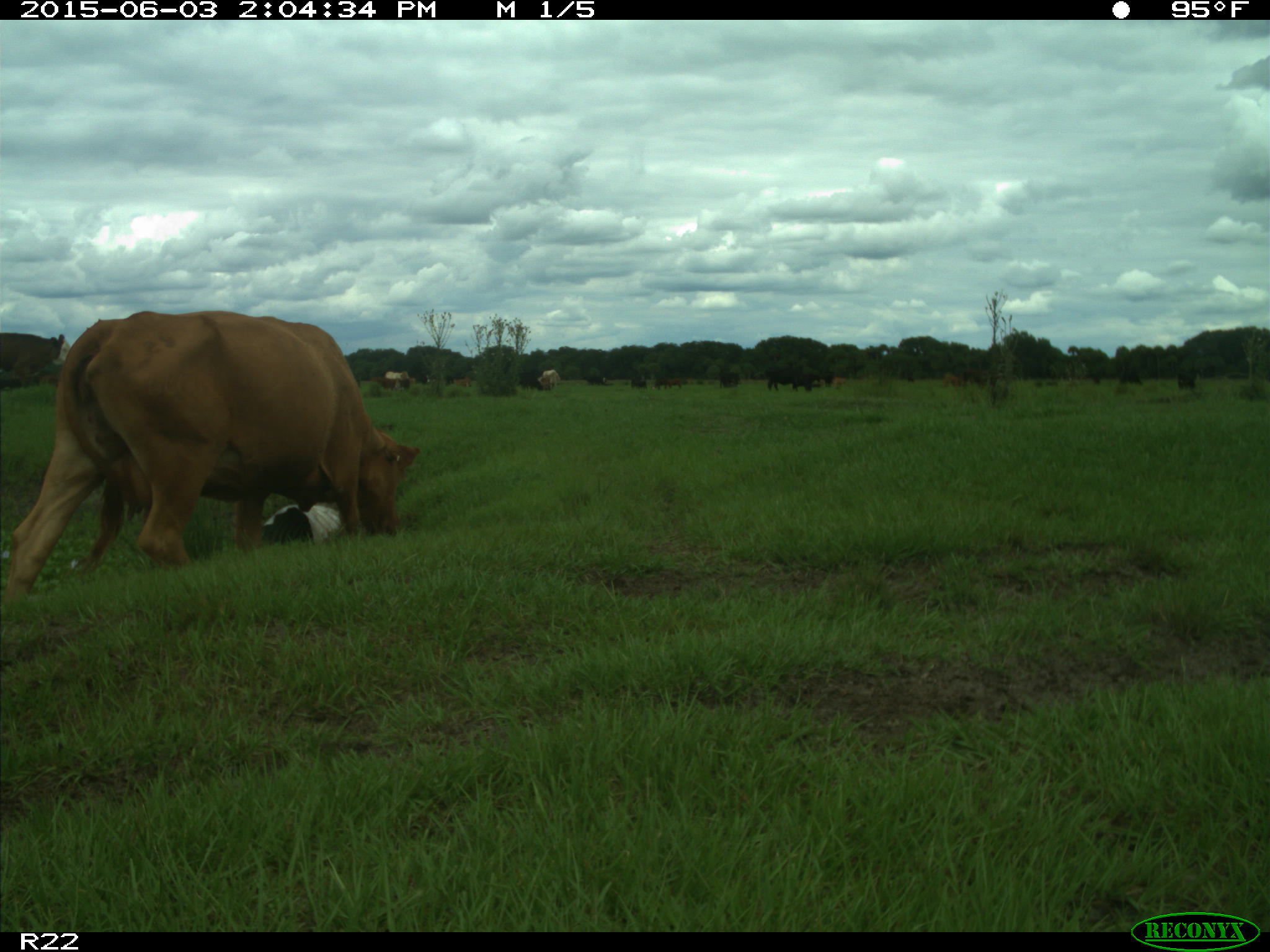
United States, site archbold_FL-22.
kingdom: Animalia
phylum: Chordata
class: Mammalia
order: Artiodactyla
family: Bovidae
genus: Bos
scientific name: Bos taurus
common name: domestic cow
Bos taurus (domestic cow).